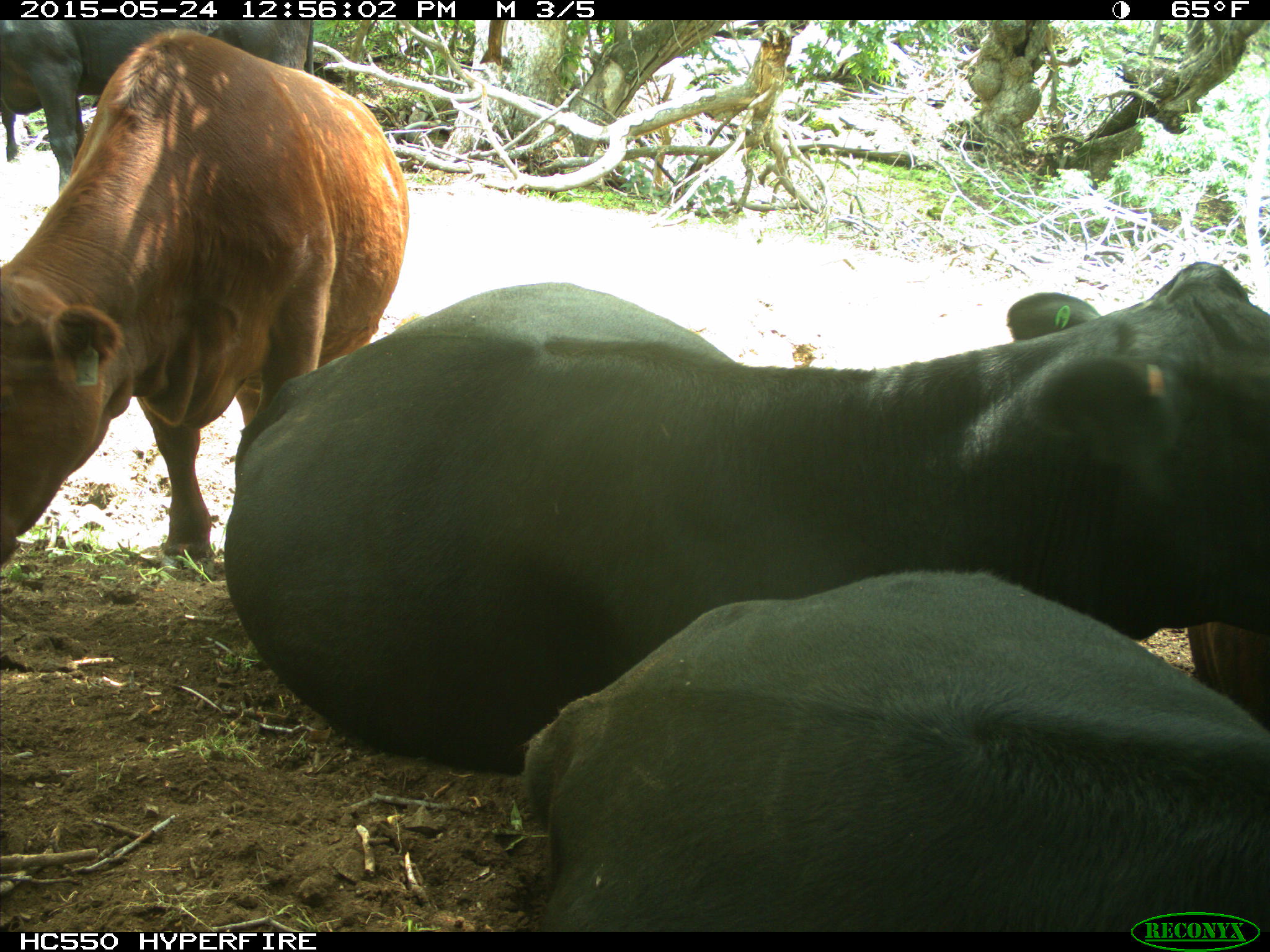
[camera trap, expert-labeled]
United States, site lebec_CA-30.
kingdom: Animalia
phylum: Chordata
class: Mammalia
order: Artiodactyla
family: Bovidae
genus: Bos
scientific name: Bos taurus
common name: domestic cow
Bos taurus (domestic cow).